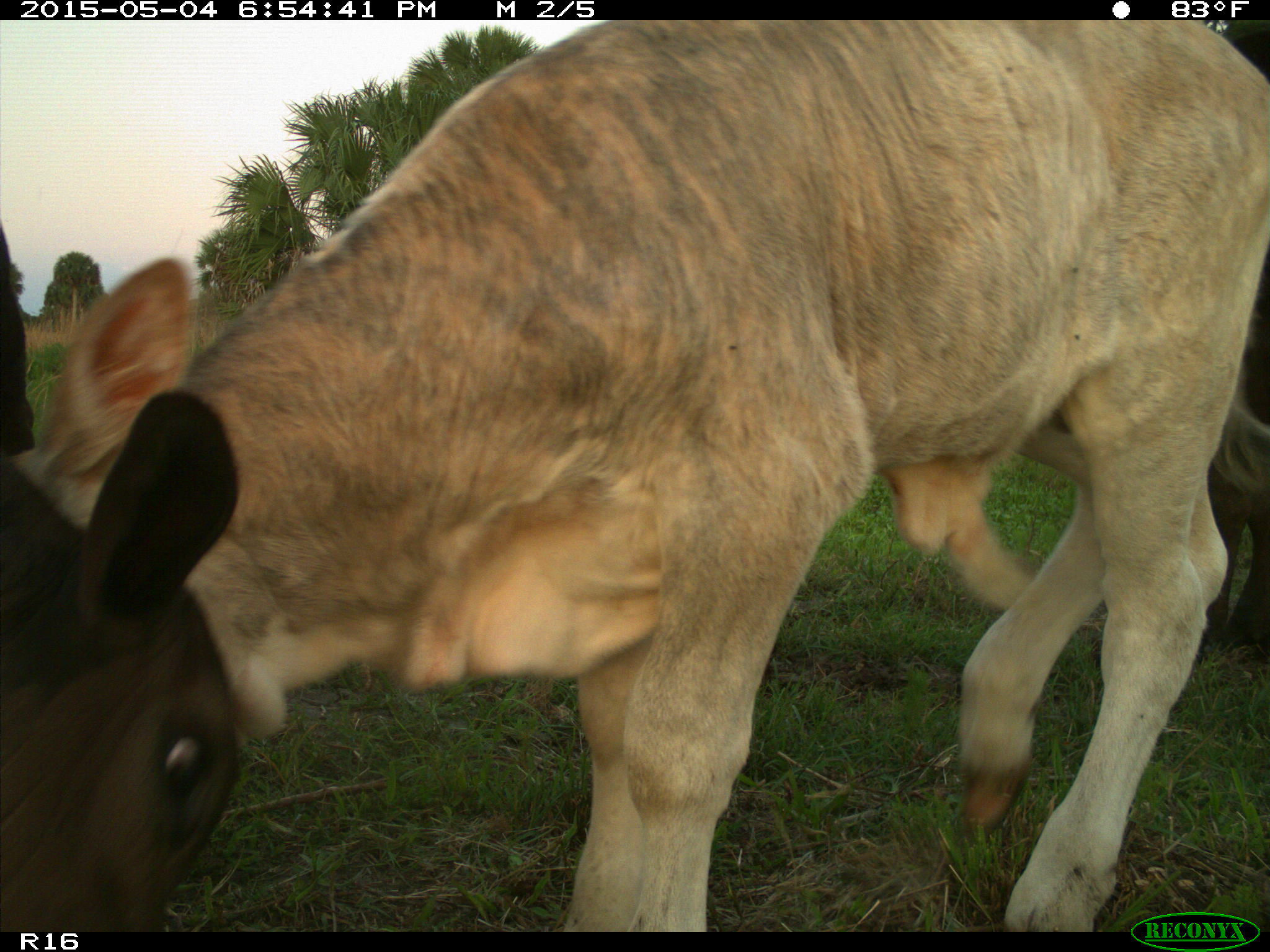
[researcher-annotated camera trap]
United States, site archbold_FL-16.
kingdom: Animalia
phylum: Chordata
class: Mammalia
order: Artiodactyla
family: Bovidae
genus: Bos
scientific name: Bos taurus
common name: domestic cow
Bos taurus (domestic cow).